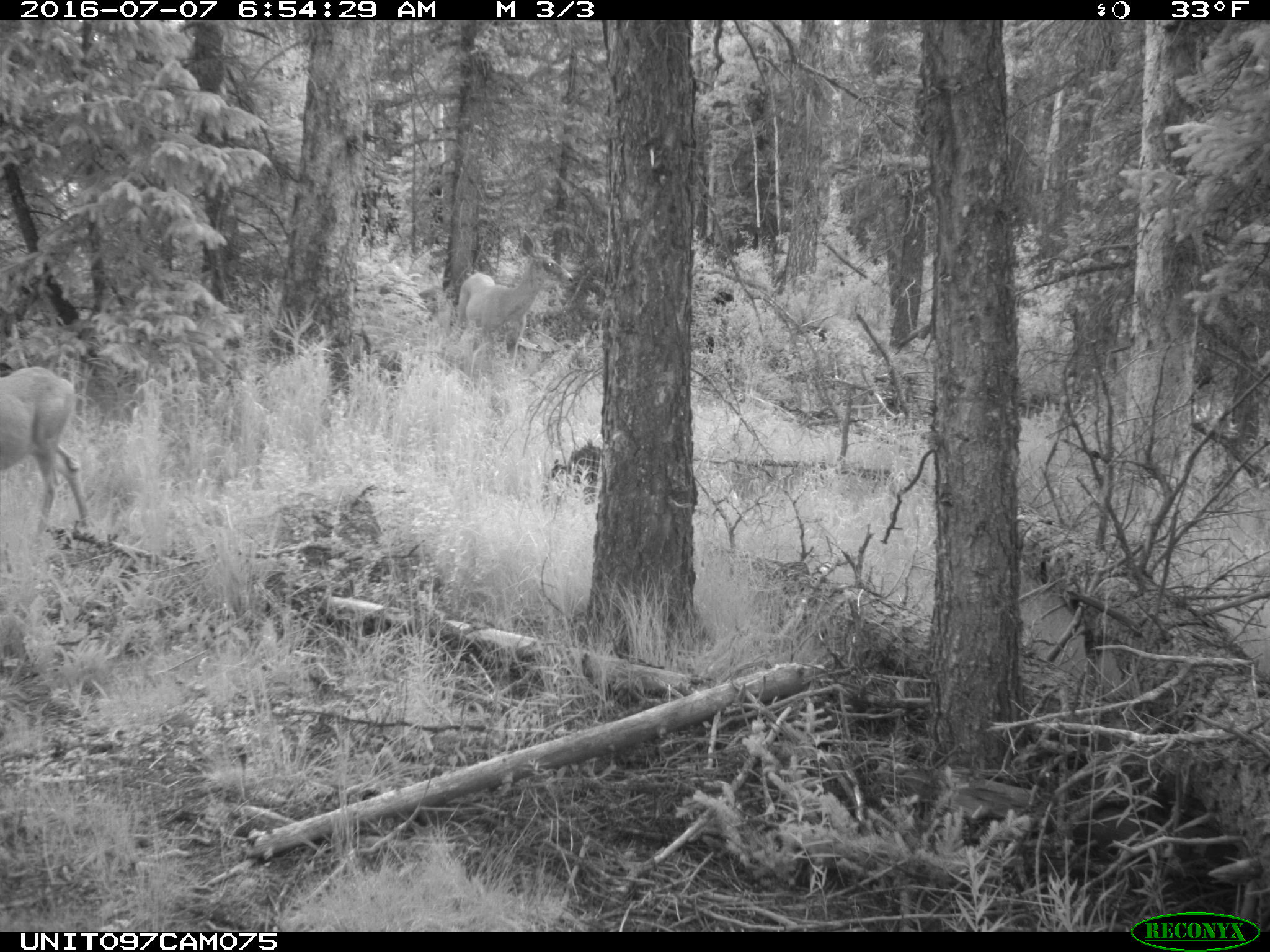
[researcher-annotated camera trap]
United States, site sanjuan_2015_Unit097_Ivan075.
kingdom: Animalia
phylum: Chordata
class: Mammalia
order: Artiodactyla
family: Cervidae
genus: Odocoileus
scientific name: Odocoileus hemionus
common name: mule deer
Odocoileus hemionus (mule deer).